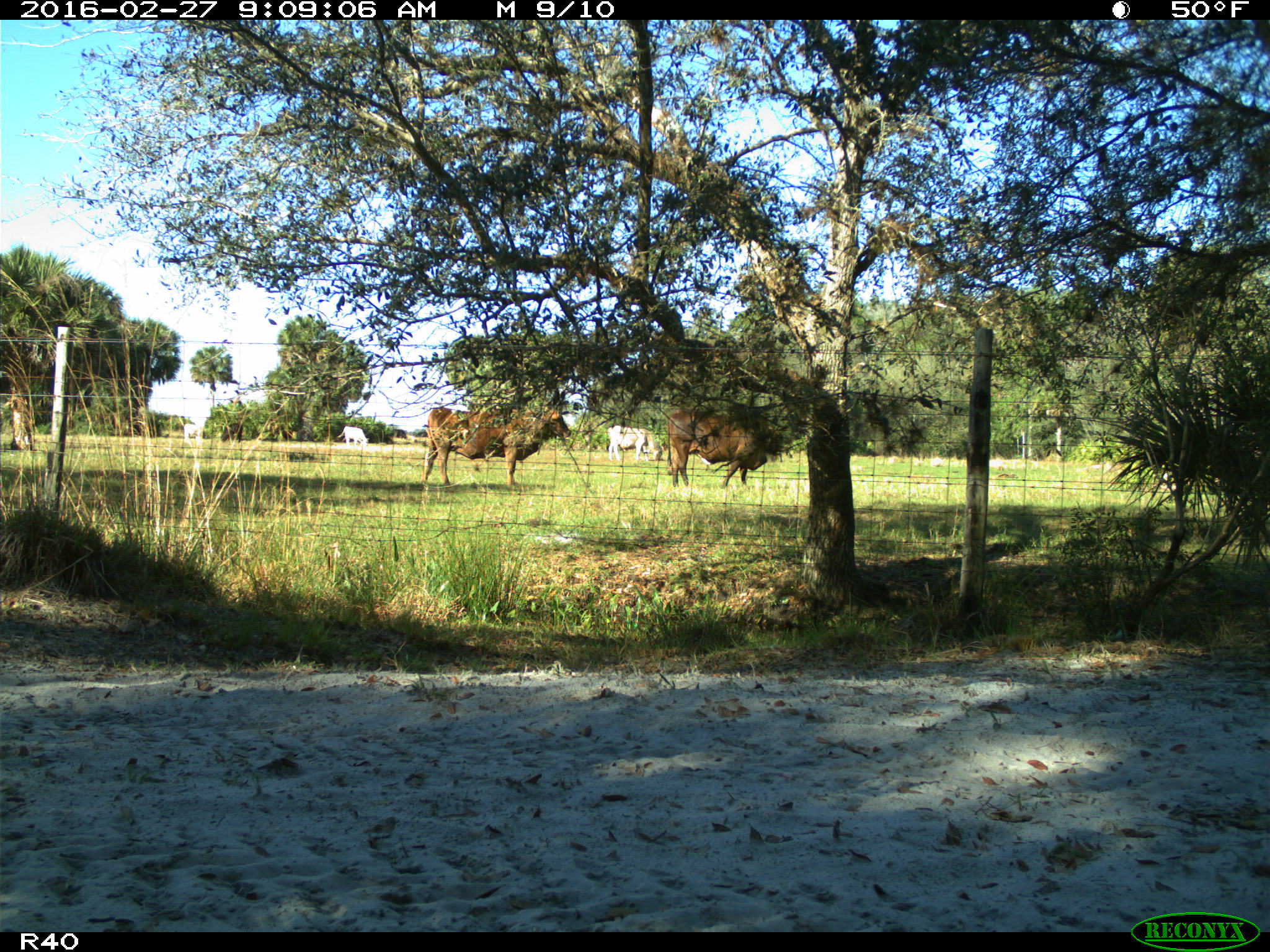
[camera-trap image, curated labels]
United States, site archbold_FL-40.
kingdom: Animalia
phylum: Chordata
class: Mammalia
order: Artiodactyla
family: Bovidae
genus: Bos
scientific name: Bos taurus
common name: domestic cow